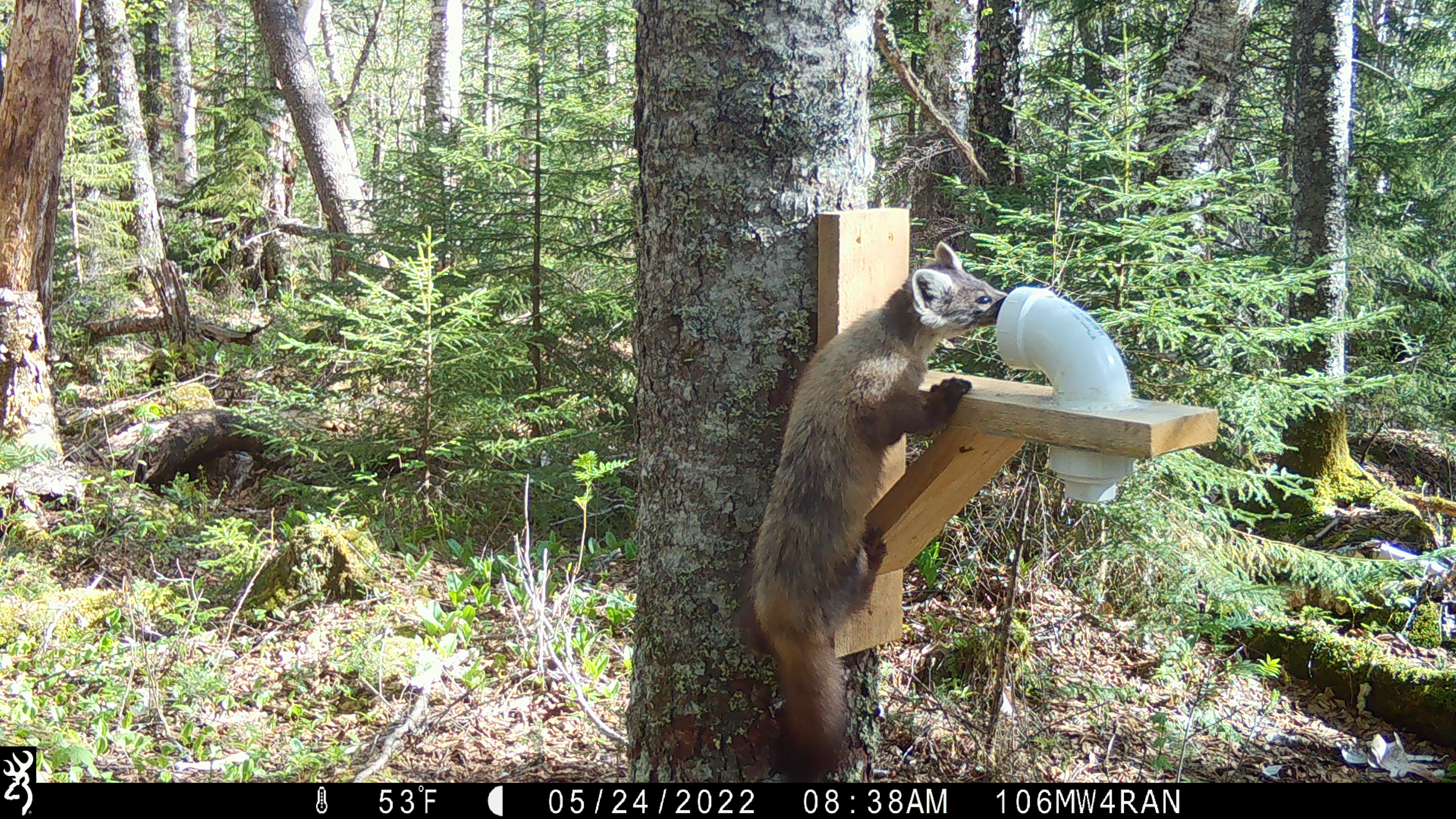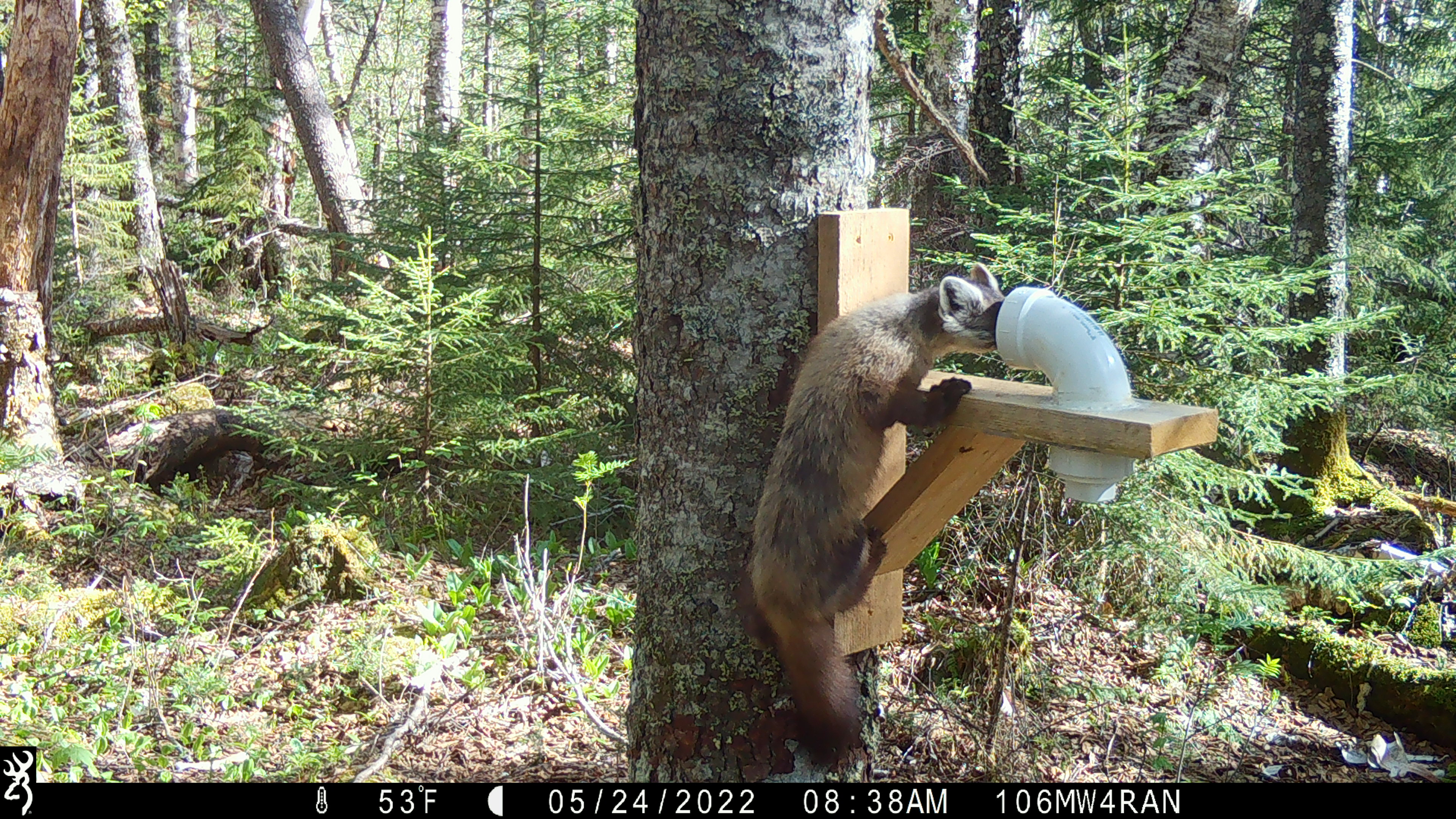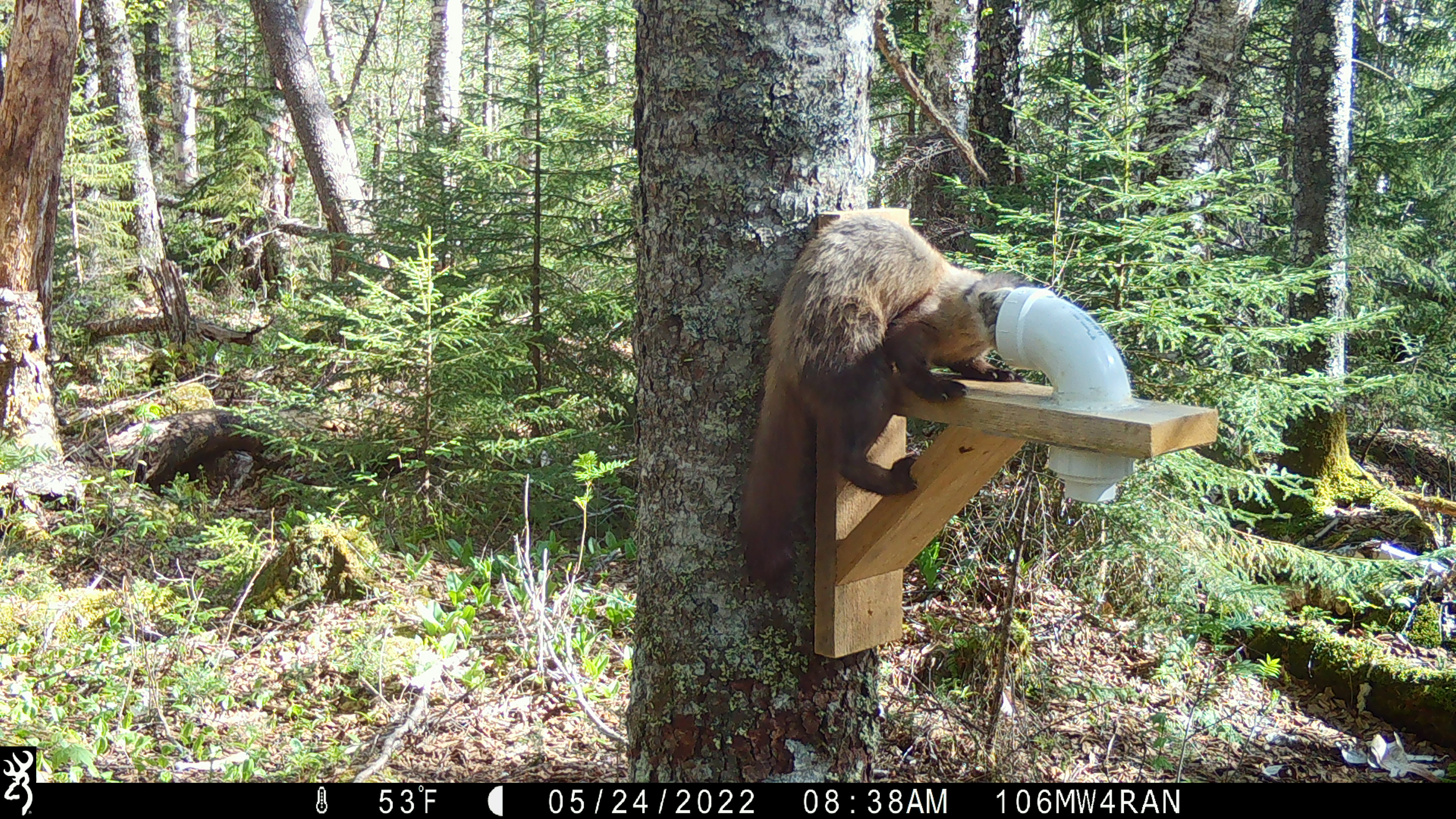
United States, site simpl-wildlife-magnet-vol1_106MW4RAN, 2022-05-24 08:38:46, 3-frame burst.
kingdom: Animalia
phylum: Chordata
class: Mammalia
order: Carnivora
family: Mustelidae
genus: Martes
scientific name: Martes americana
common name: american marten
American marten (Martes americana).